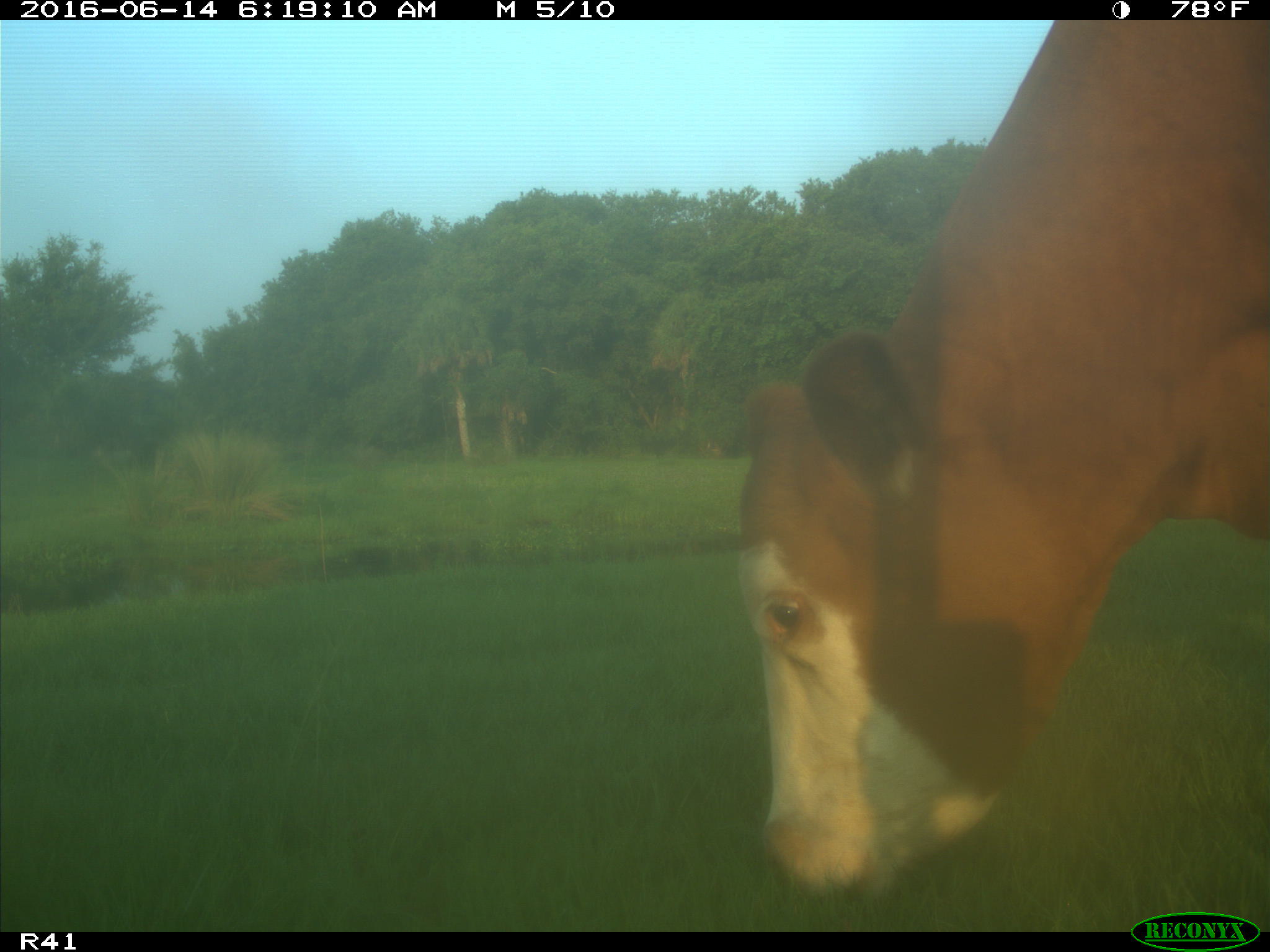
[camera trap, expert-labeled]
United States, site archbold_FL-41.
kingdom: Animalia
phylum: Chordata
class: Mammalia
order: Artiodactyla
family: Bovidae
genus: Bos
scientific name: Bos taurus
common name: domestic cow